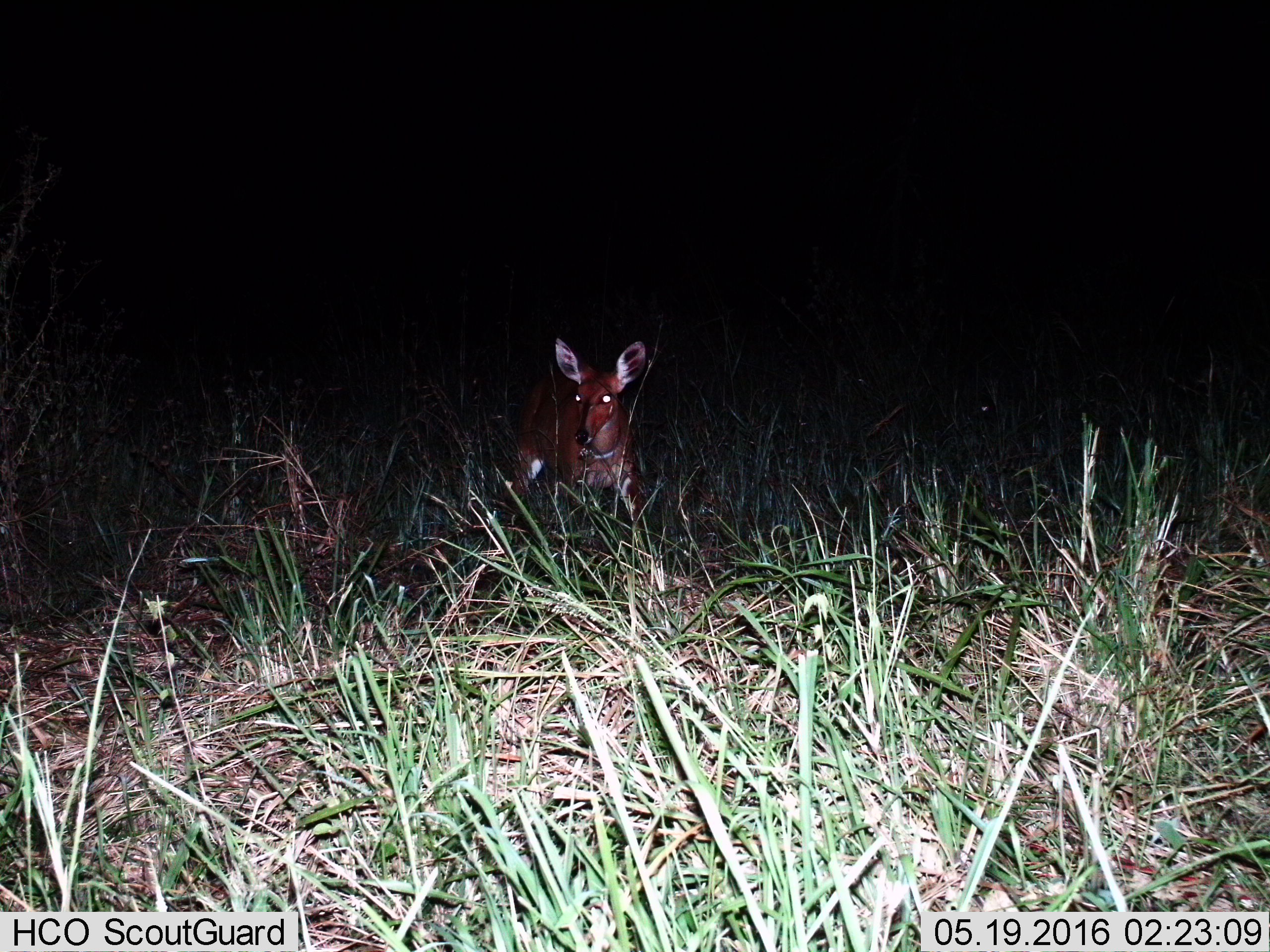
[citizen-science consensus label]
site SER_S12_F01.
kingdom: Animalia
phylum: Chordata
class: Mammalia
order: Artiodactyla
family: Bovidae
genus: Redunca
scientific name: Redunca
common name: reedbuck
Reedbuck (Redunca), count 1. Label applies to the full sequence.